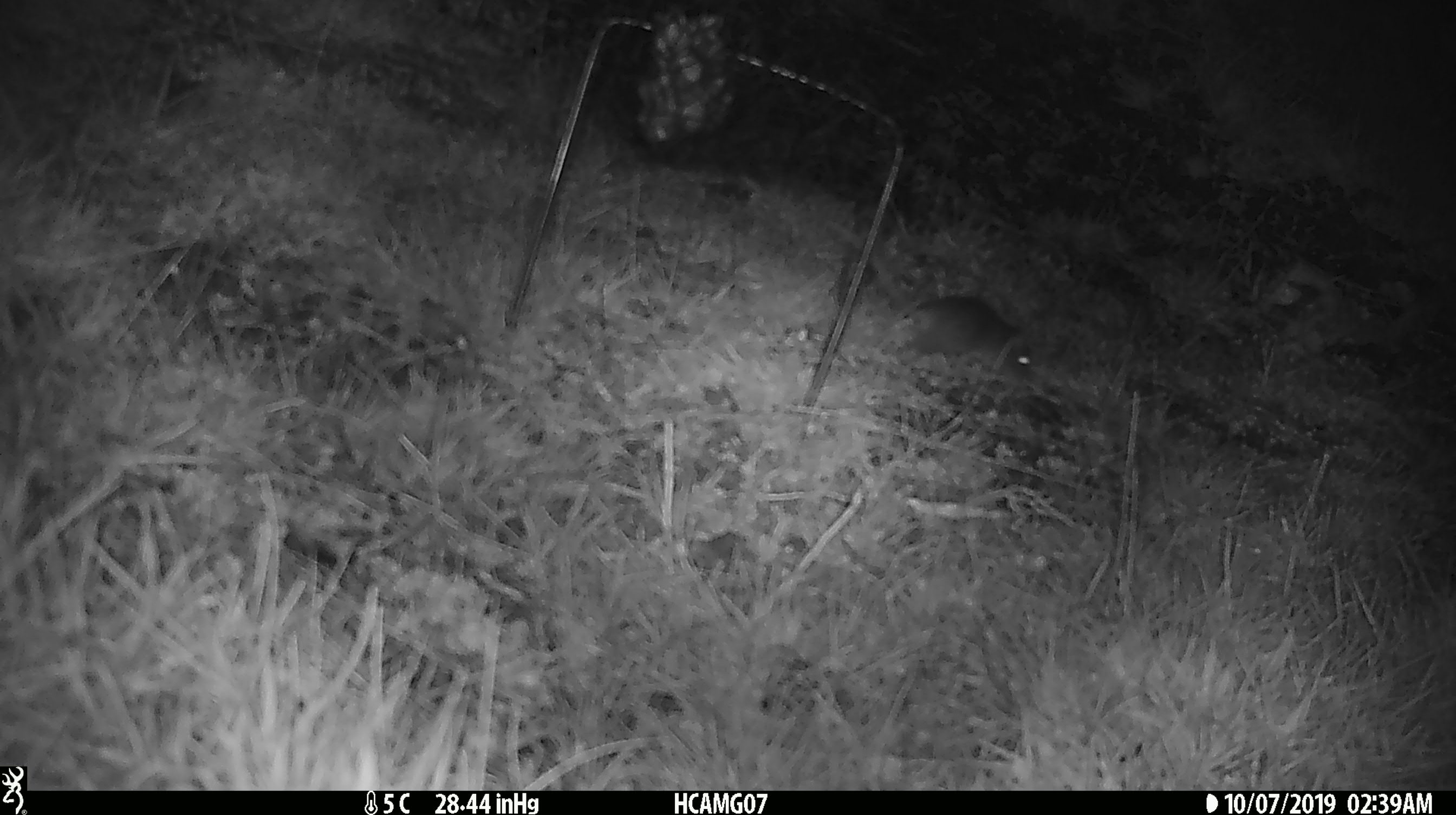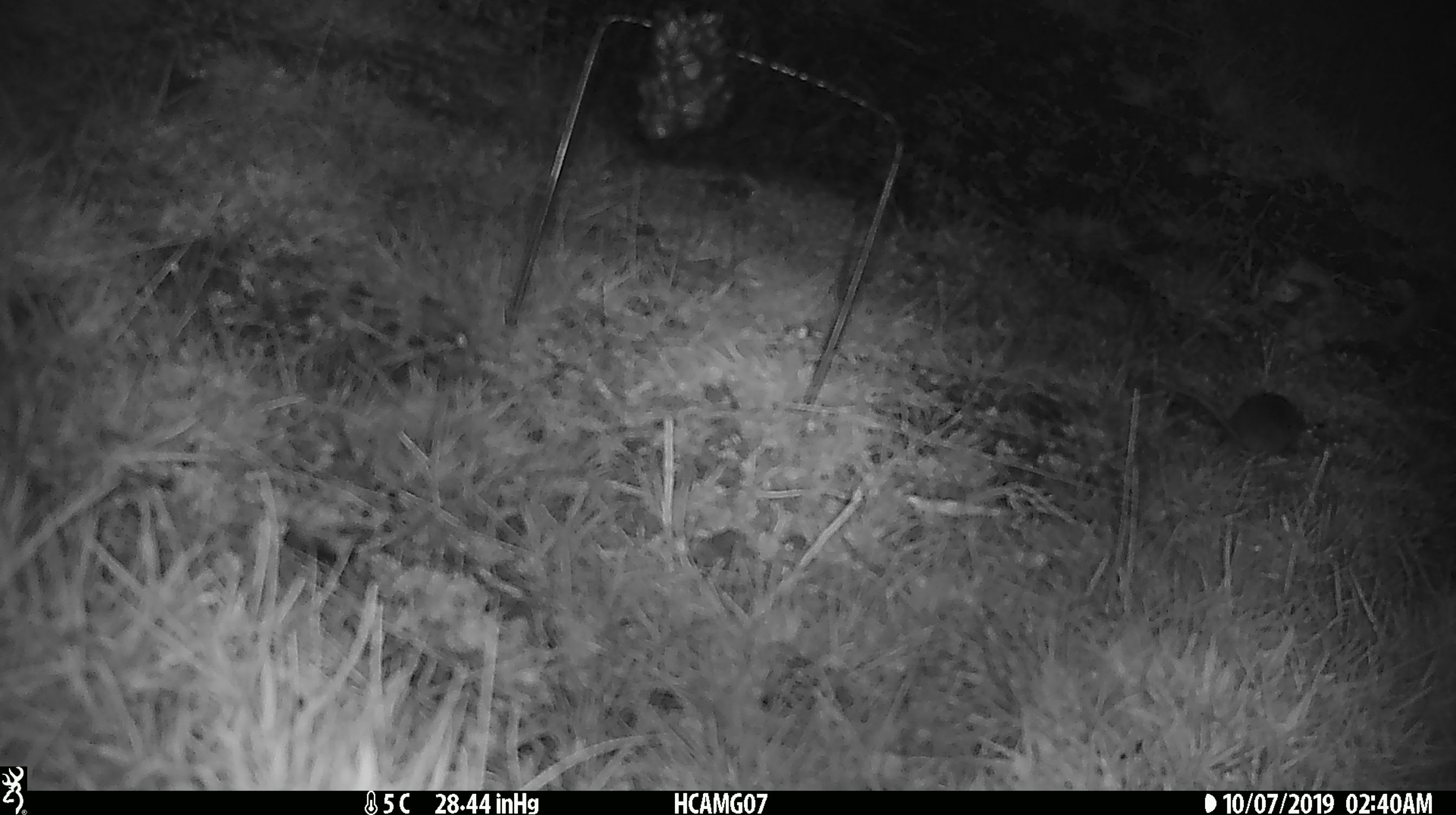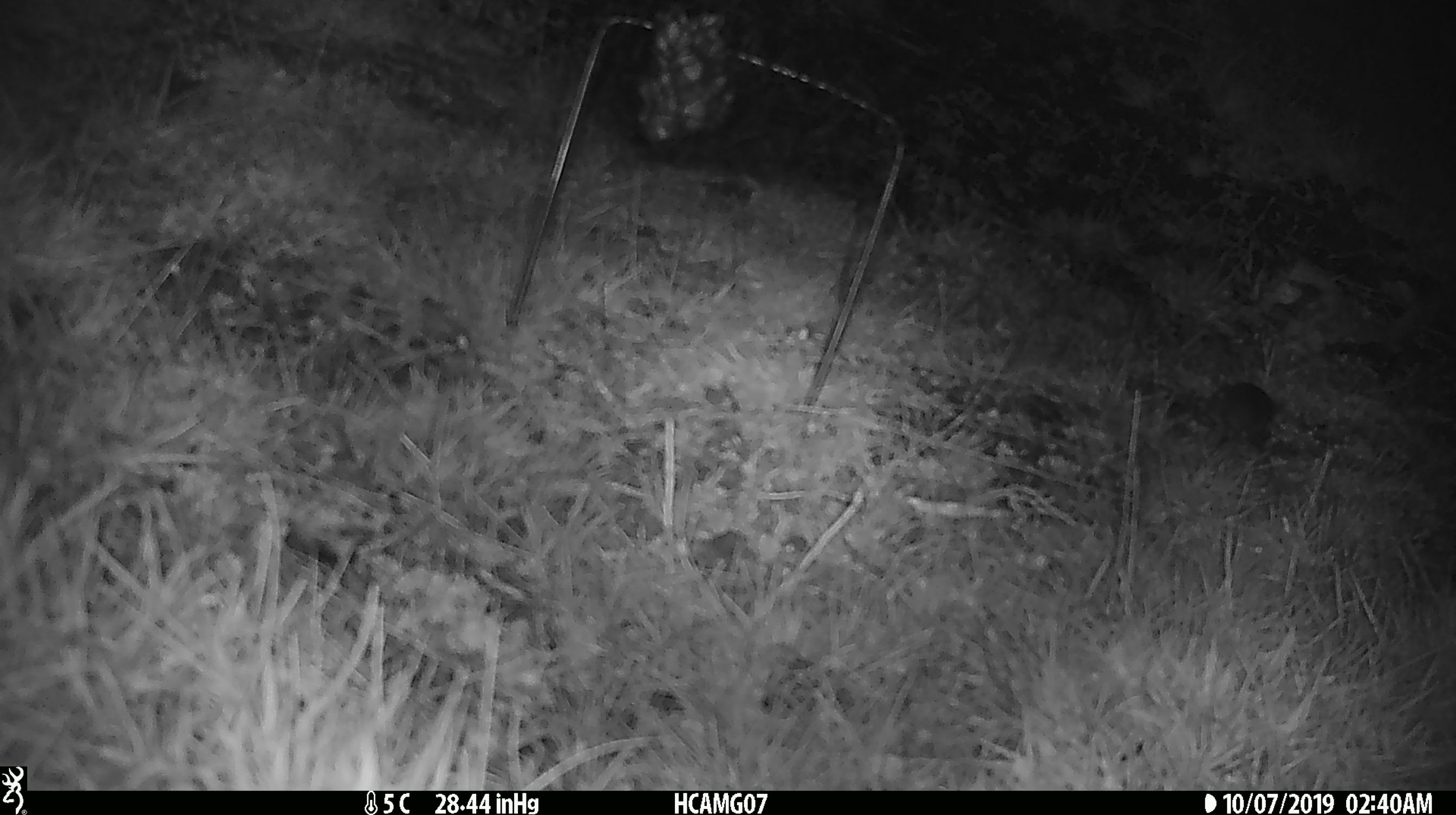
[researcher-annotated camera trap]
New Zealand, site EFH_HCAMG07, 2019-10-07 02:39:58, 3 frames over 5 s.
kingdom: Animalia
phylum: Chordata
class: Mammalia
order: Rodentia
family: Muridae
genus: Mus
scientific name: Mus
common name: mouse